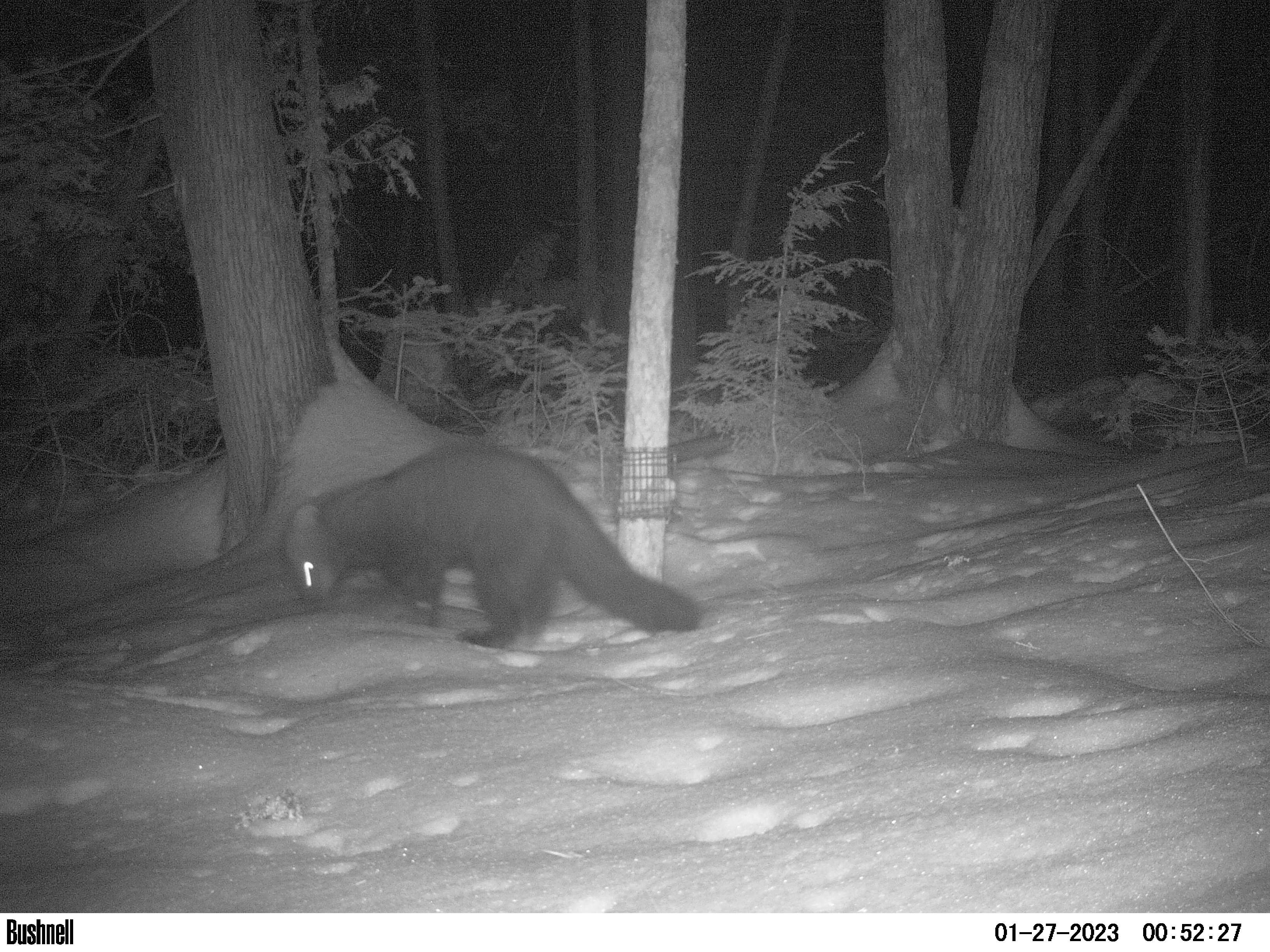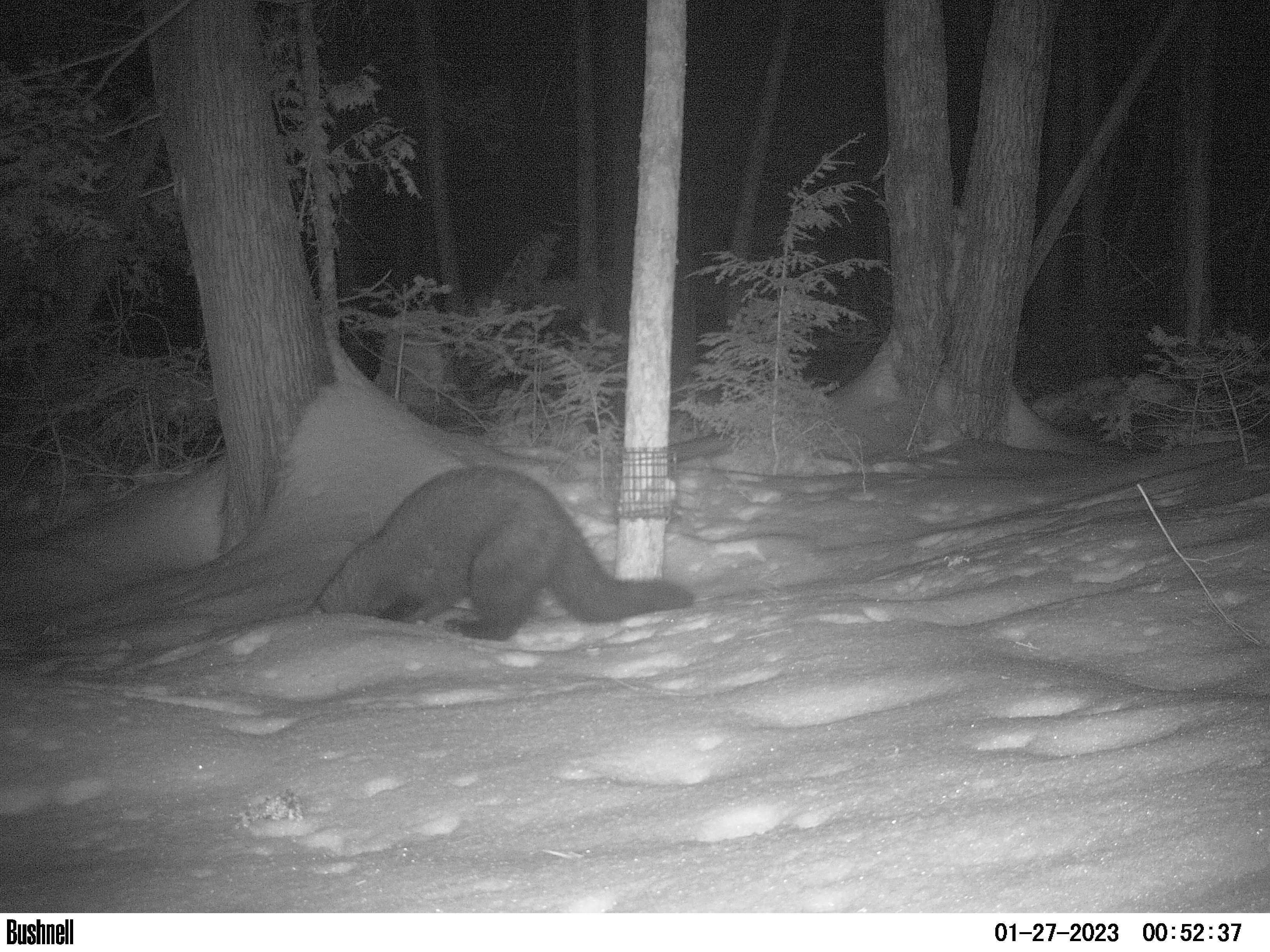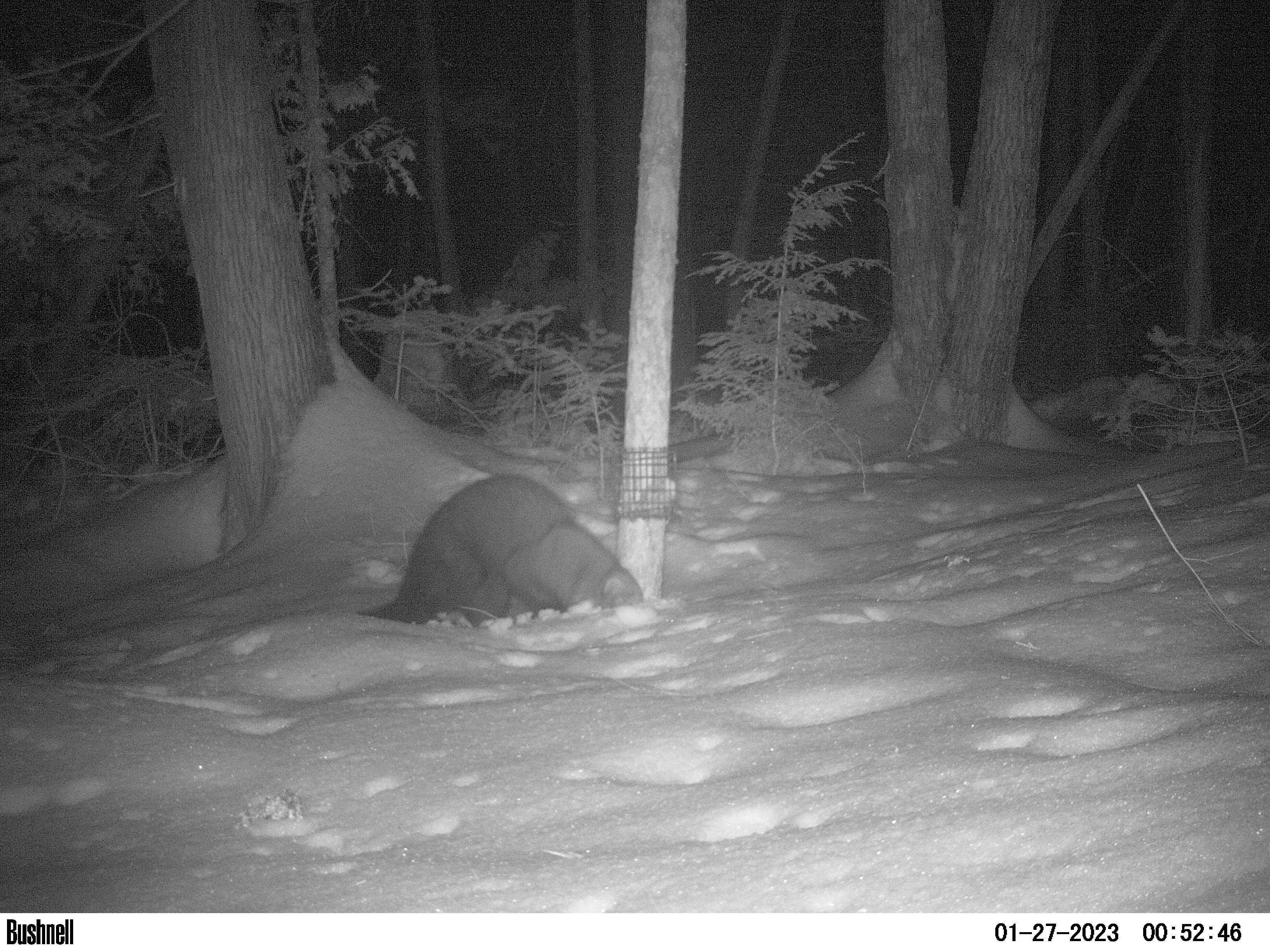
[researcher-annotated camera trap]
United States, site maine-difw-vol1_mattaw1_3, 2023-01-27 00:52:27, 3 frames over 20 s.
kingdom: Animalia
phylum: Chordata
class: Mammalia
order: Carnivora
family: Mustelidae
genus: Pekania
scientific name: Pekania pennanti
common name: fisher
Fisher (Pekania pennanti).